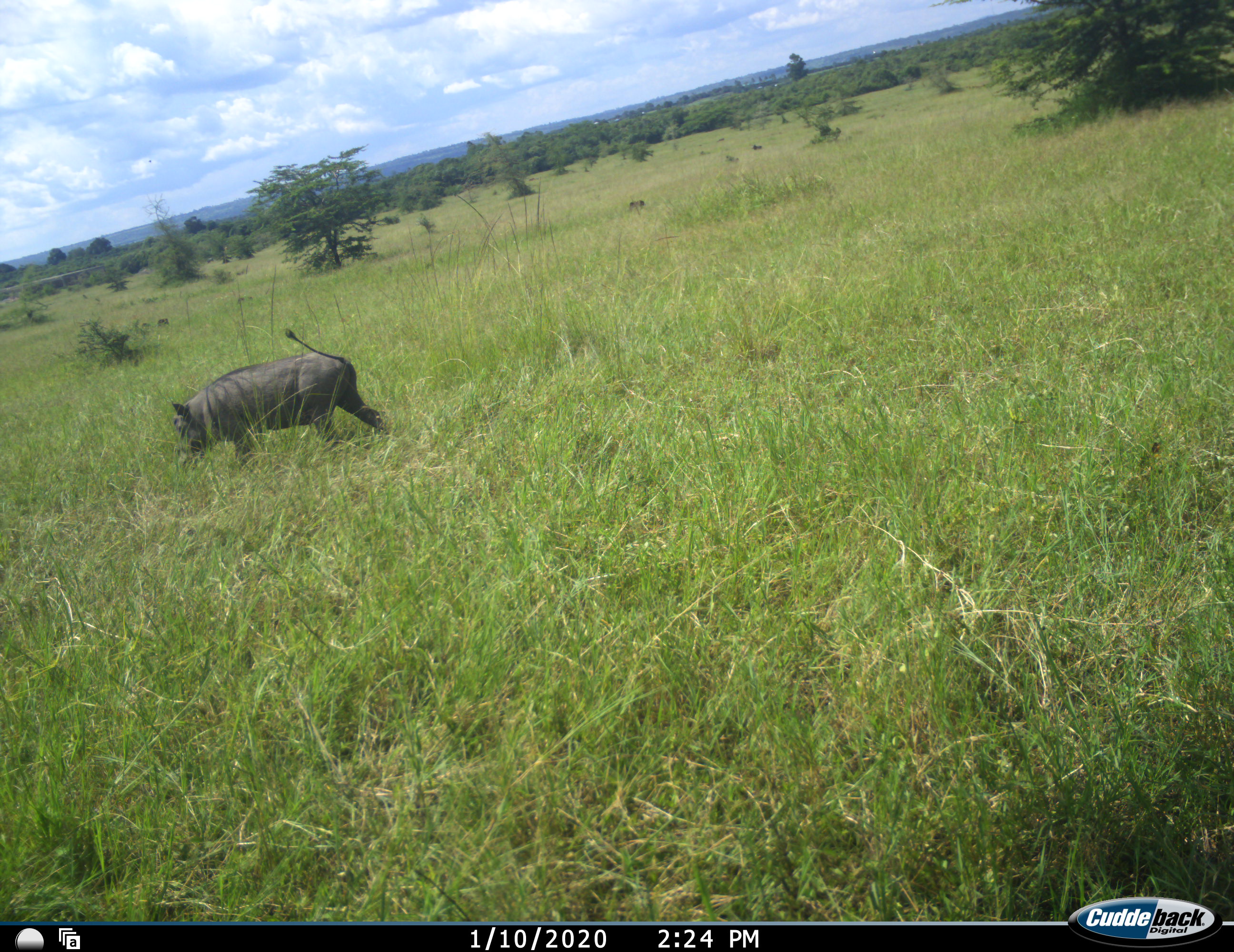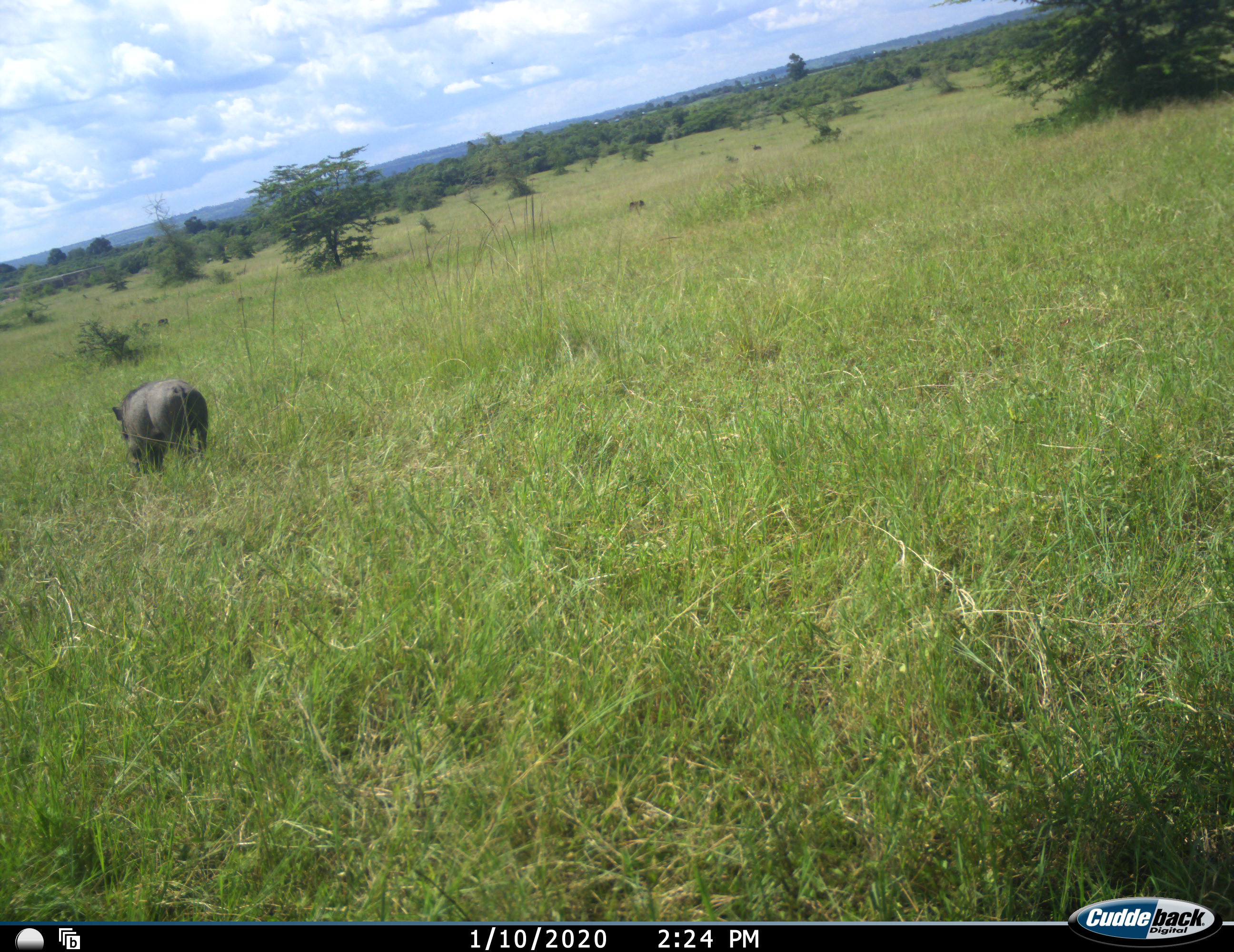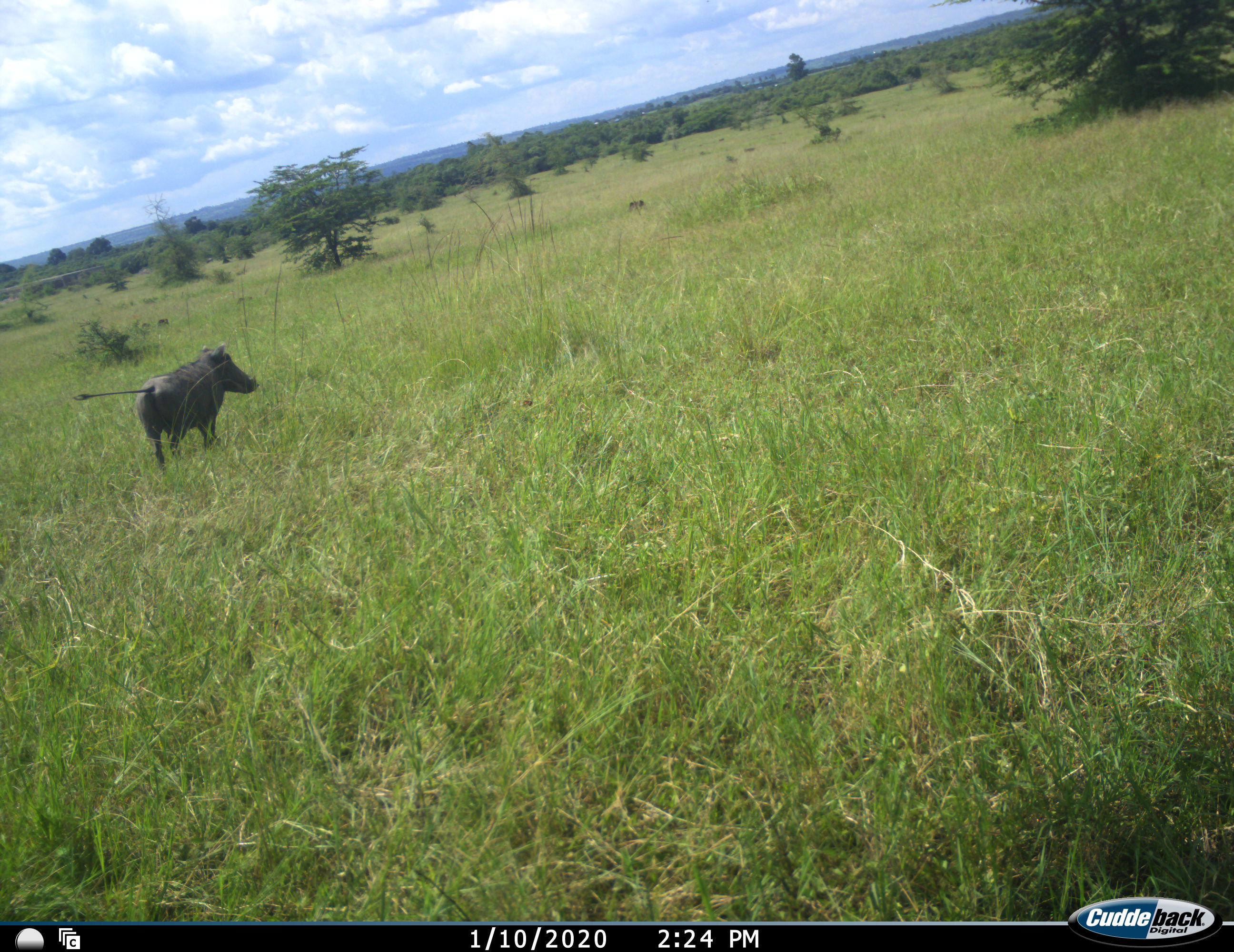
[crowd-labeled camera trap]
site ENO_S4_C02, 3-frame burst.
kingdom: Animalia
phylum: Chordata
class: Mammalia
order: Artiodactyla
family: Suidae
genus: Phacochoerus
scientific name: Phacochoerus africanus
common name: warthog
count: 1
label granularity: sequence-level